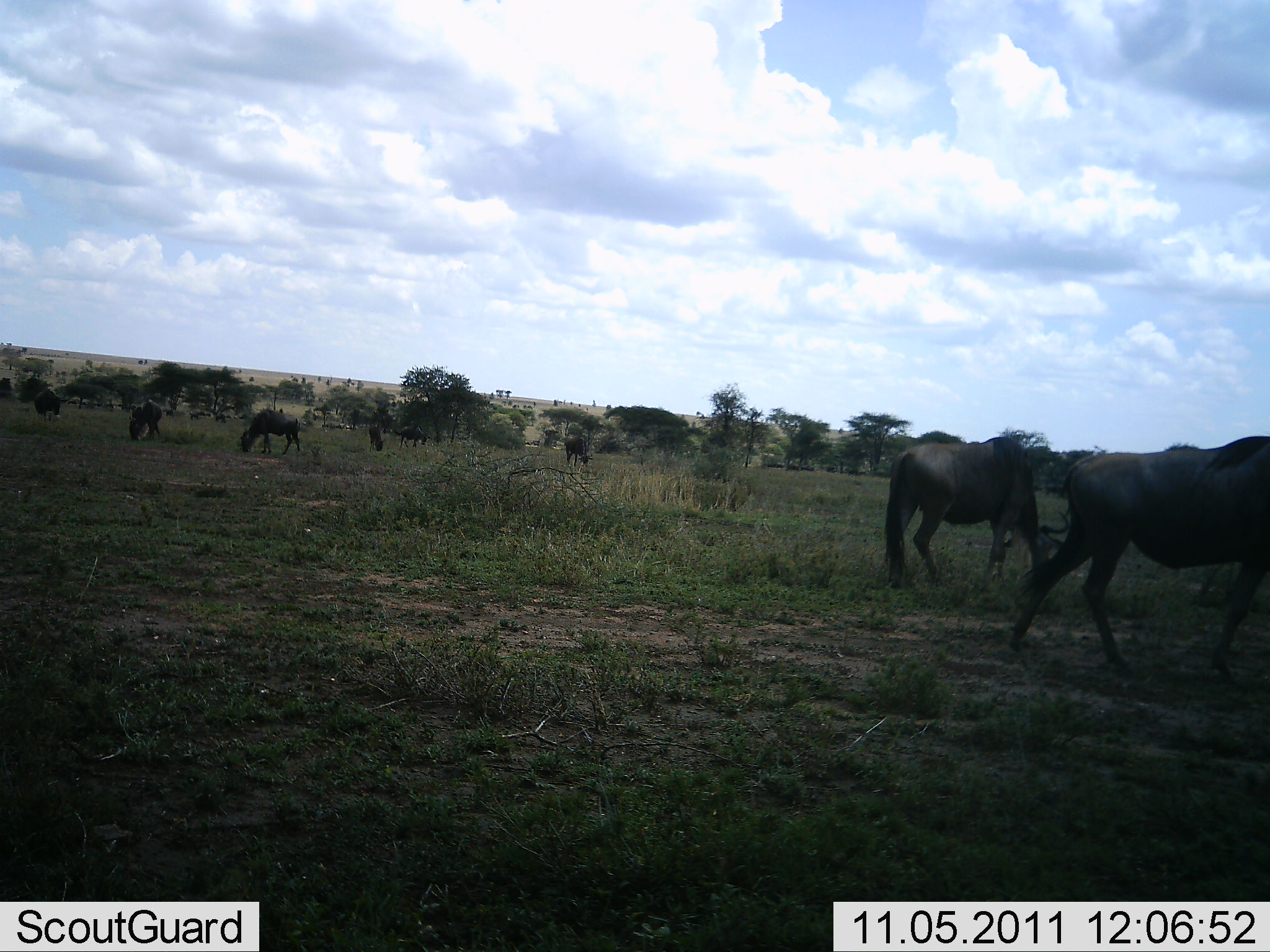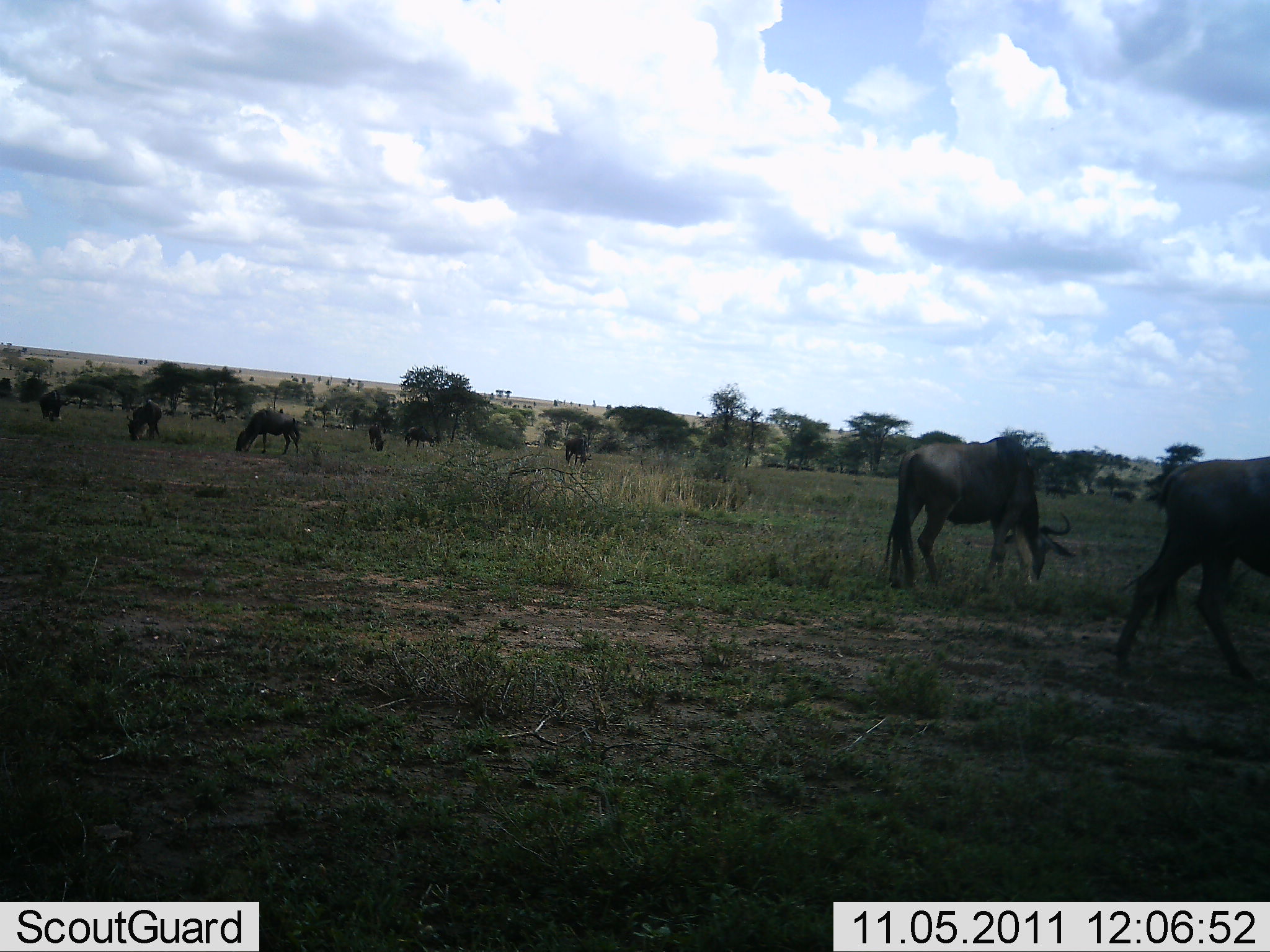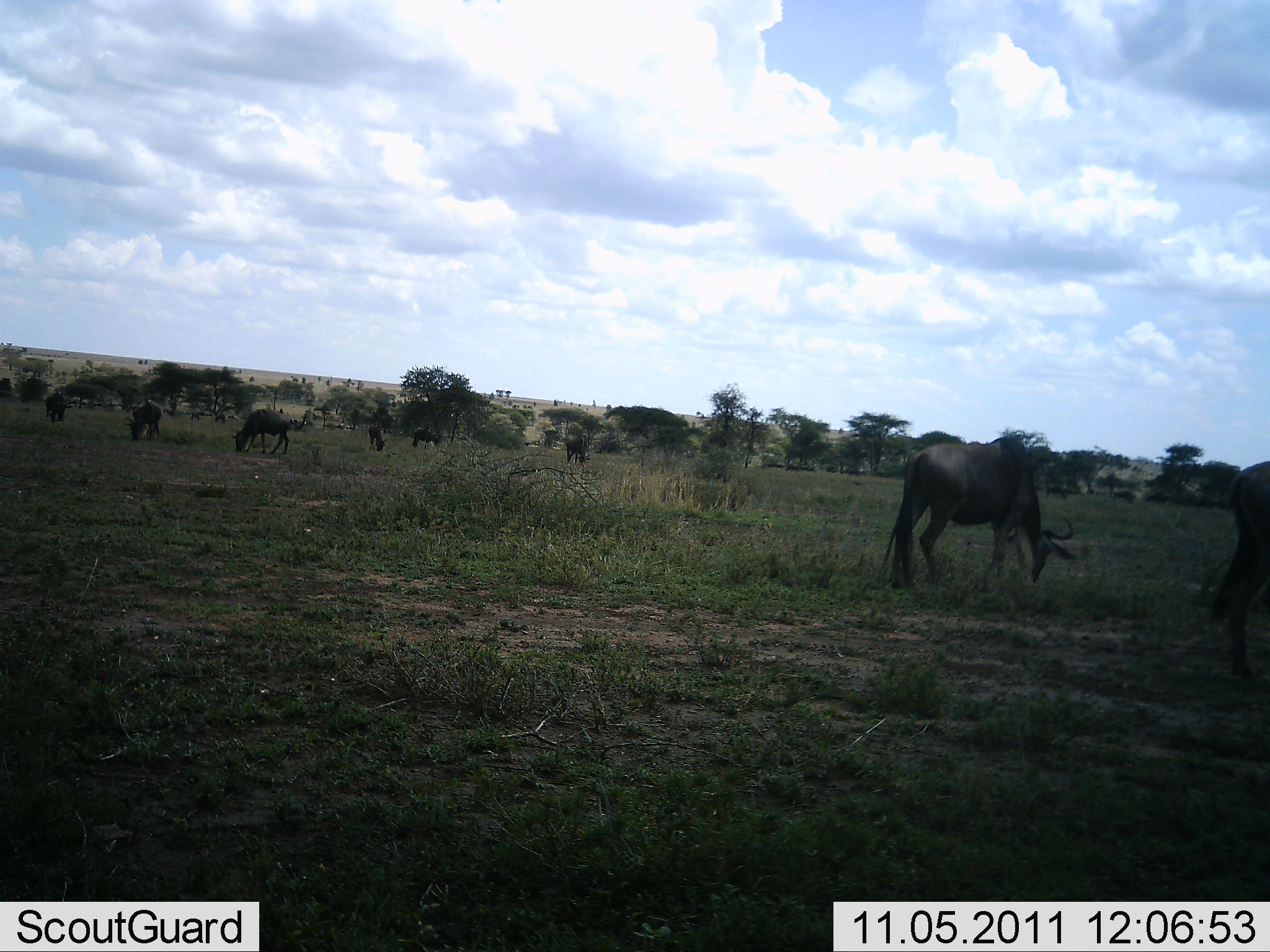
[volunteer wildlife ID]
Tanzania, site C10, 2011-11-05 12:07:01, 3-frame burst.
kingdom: Animalia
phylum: Chordata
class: Mammalia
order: Artiodactyla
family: Bovidae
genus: Connochaetes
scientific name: Connochaetes taurinus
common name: blue wildebeest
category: wildebeest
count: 8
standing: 29%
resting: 0%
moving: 29%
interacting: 0%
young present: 0%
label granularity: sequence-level